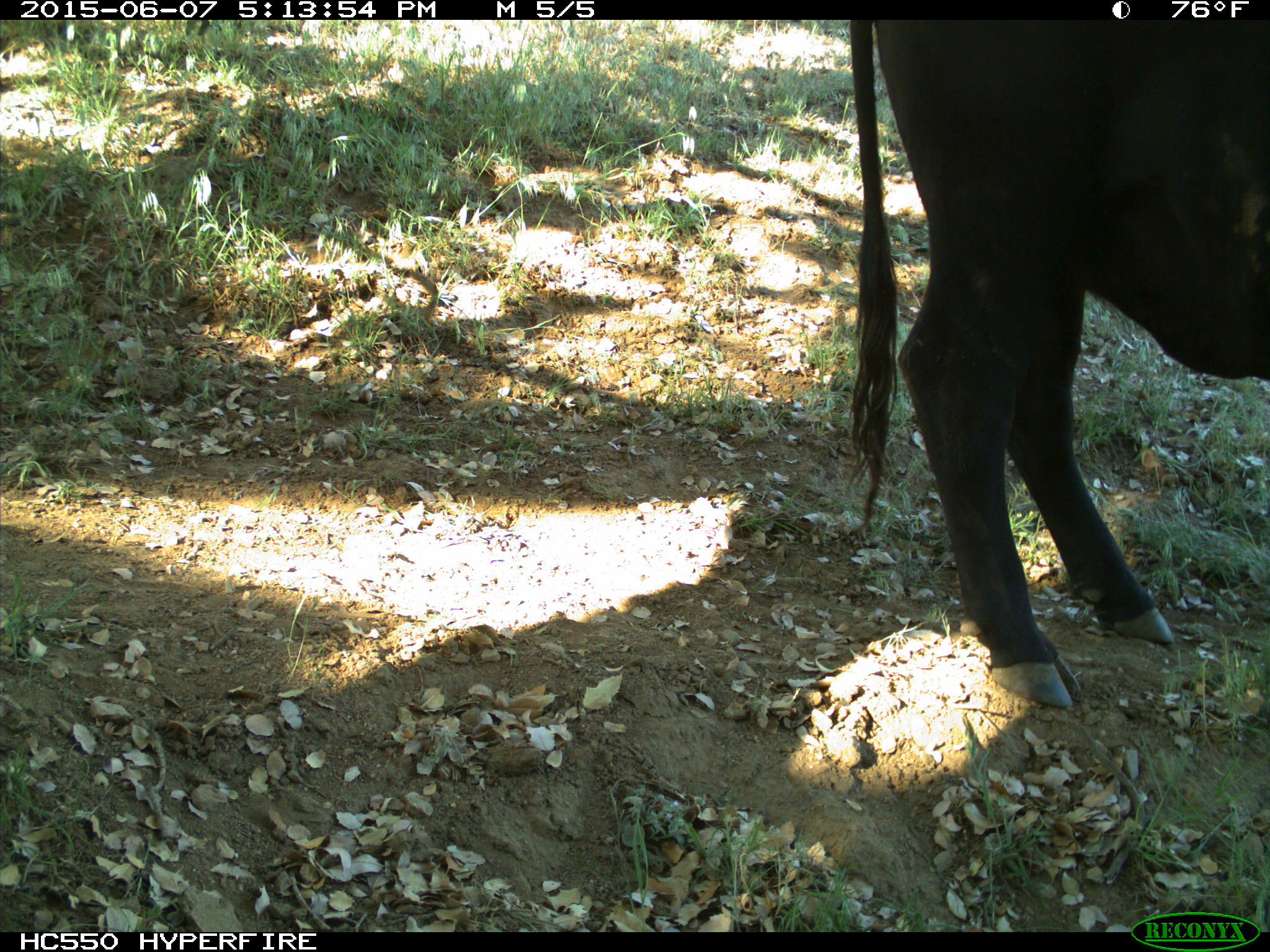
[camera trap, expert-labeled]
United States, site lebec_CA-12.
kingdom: Animalia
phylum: Chordata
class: Mammalia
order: Artiodactyla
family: Bovidae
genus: Bos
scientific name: Bos taurus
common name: domestic cow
Bos taurus (domestic cow).